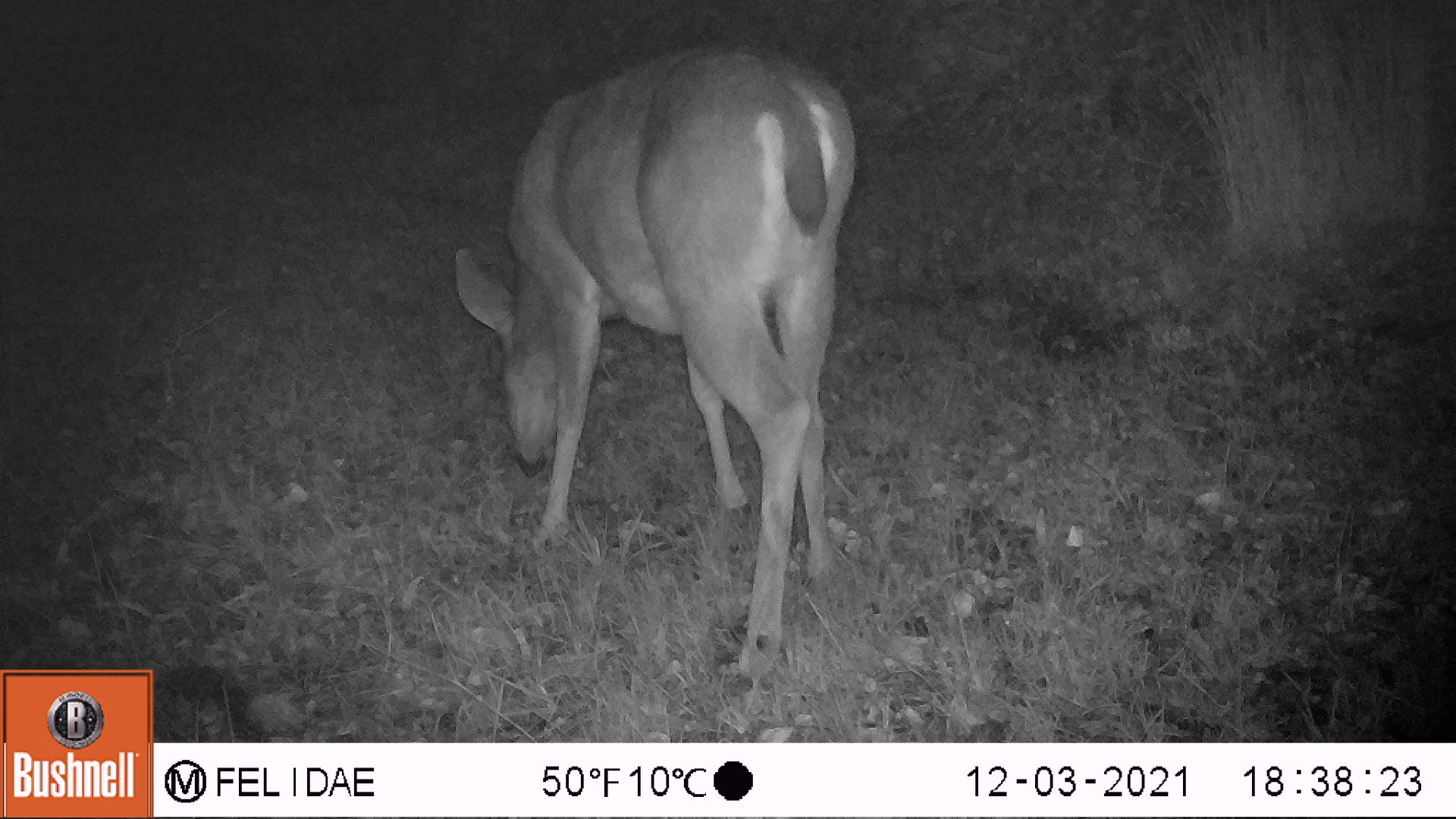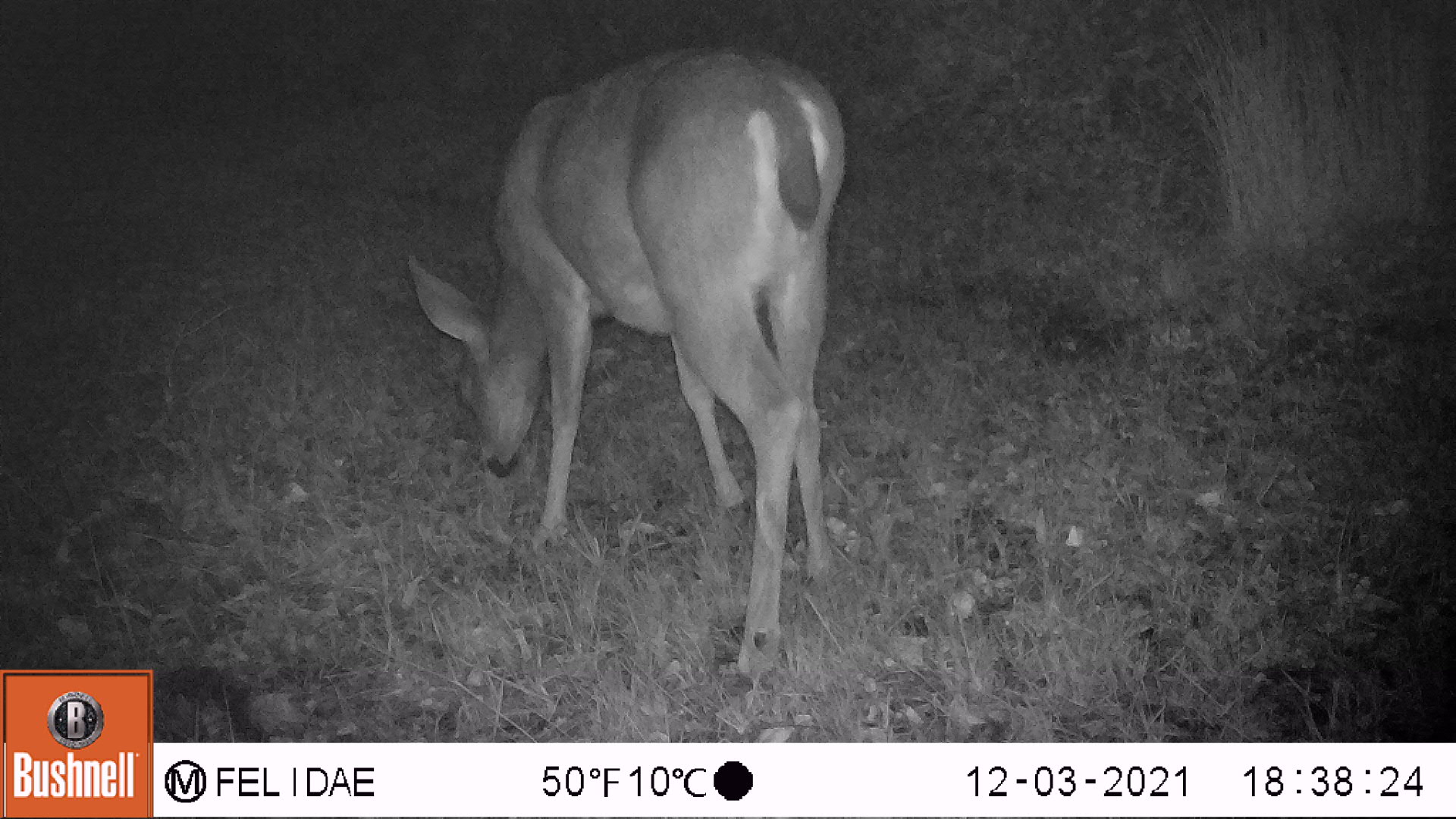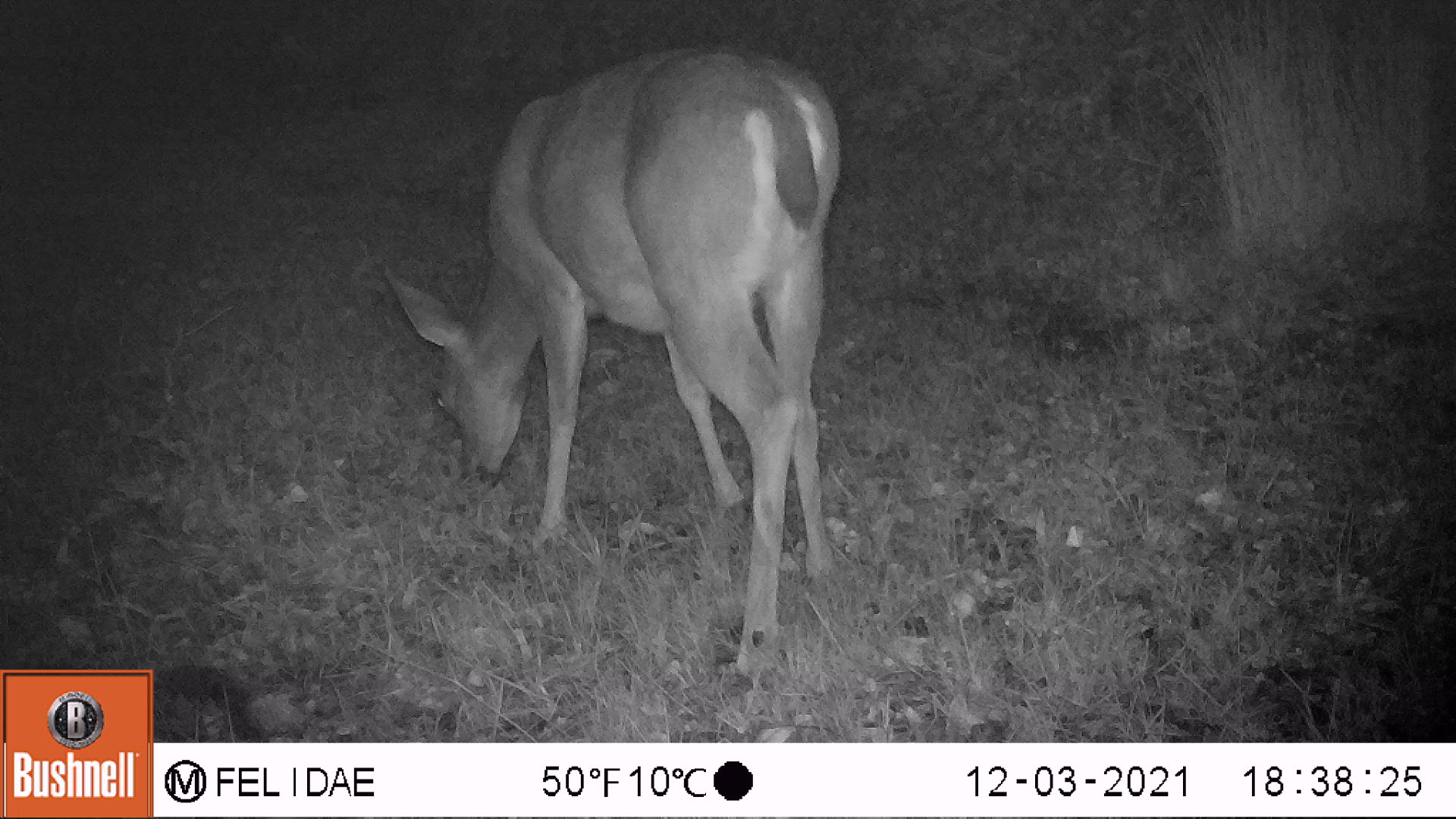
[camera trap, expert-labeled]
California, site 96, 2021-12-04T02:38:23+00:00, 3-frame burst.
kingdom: Animalia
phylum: Chordata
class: Mammalia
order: Artiodactyla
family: Cervidae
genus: Odocoileus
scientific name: Odocoileus hemionus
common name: mule deer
Mule deer (Odocoileus hemionus).